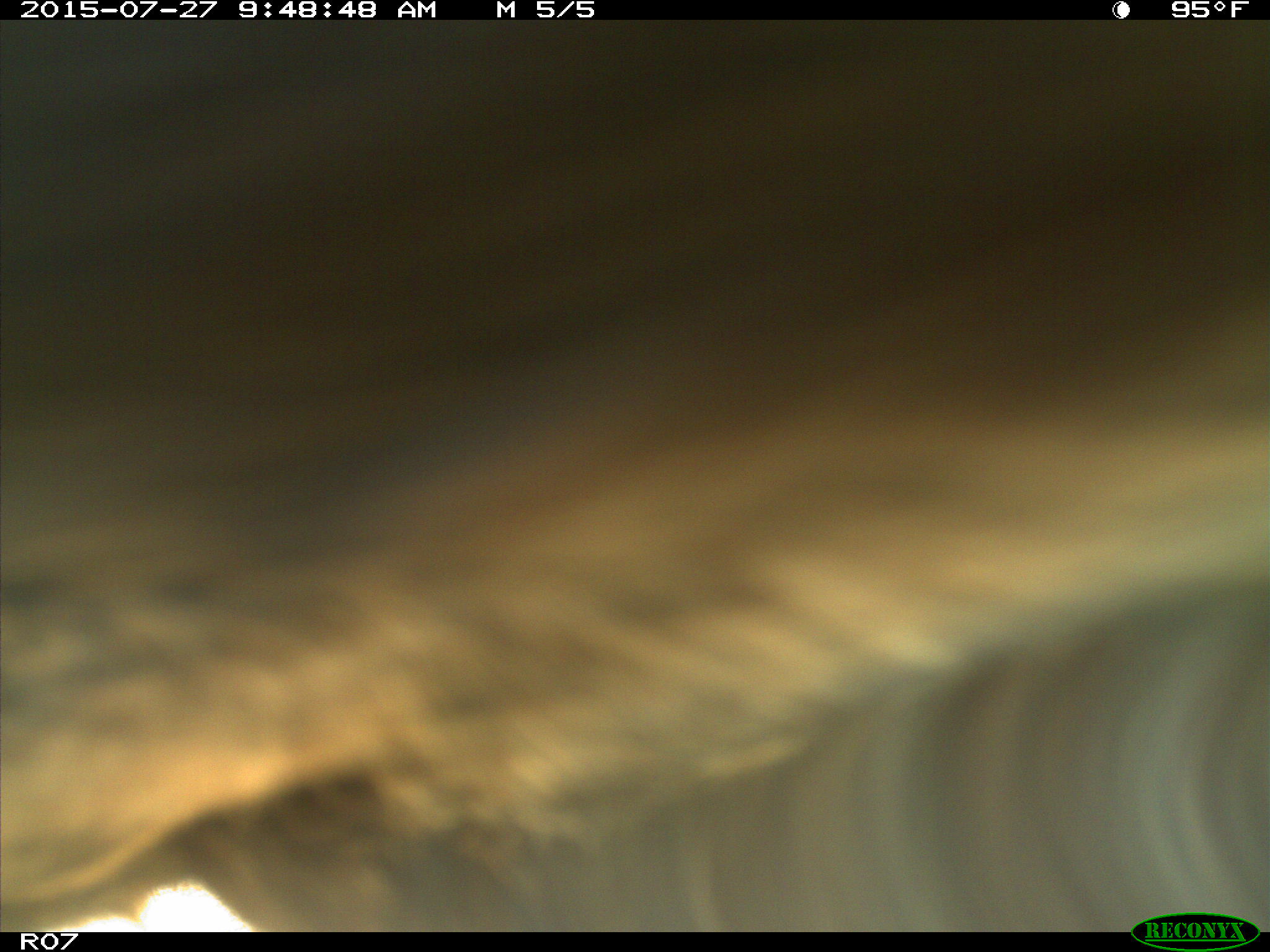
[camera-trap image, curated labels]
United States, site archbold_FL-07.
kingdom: Animalia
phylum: Chordata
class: Mammalia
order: Artiodactyla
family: Bovidae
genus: Bos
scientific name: Bos taurus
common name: domestic cow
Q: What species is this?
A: Bos taurus (domestic cow).